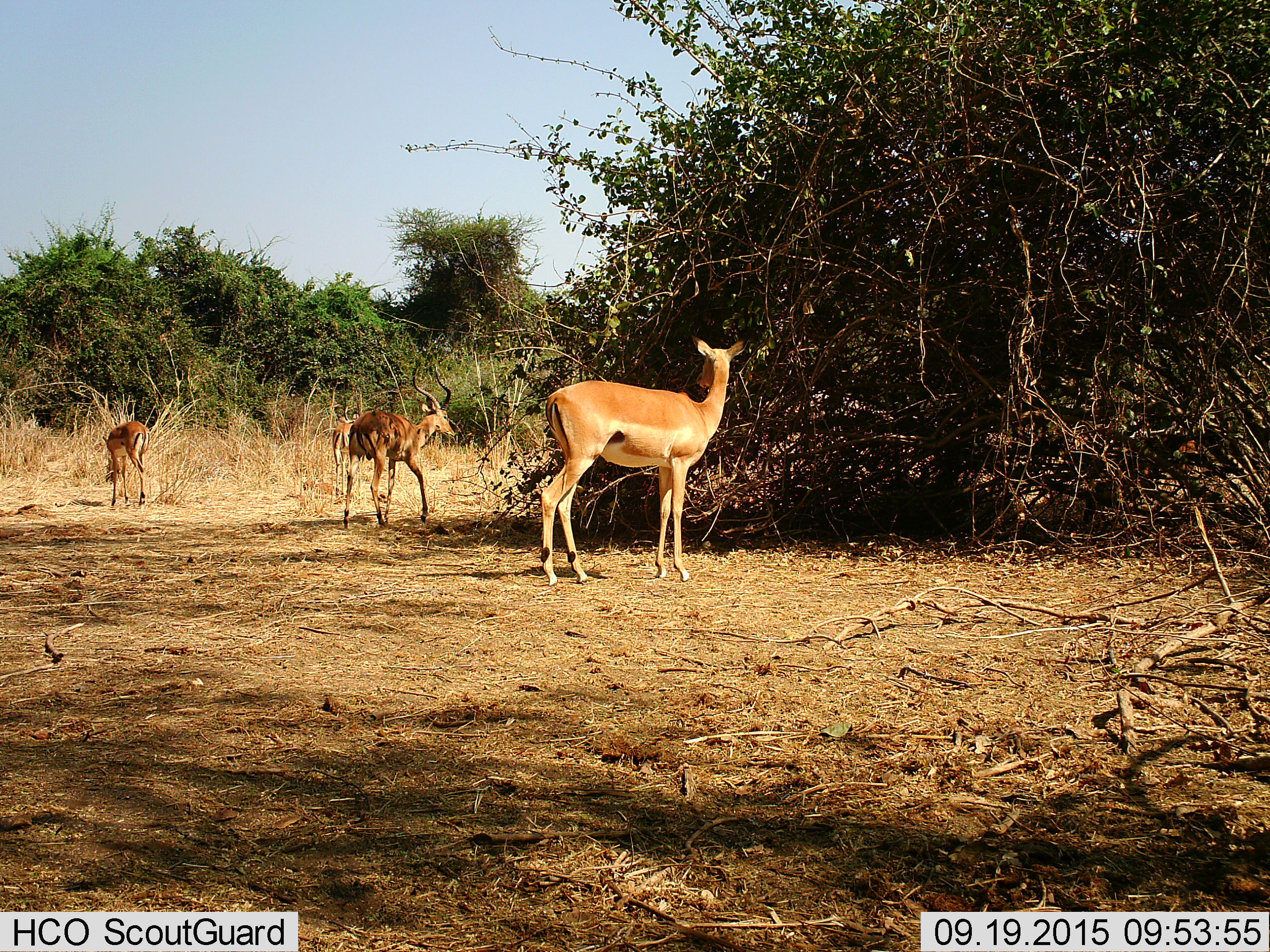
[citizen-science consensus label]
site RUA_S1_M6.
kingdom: Animalia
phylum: Chordata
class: Mammalia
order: Artiodactyla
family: Bovidae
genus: Aepyceros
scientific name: Aepyceros melampus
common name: impala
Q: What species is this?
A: Impala (Aepyceros melampus).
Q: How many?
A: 4.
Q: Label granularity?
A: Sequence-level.